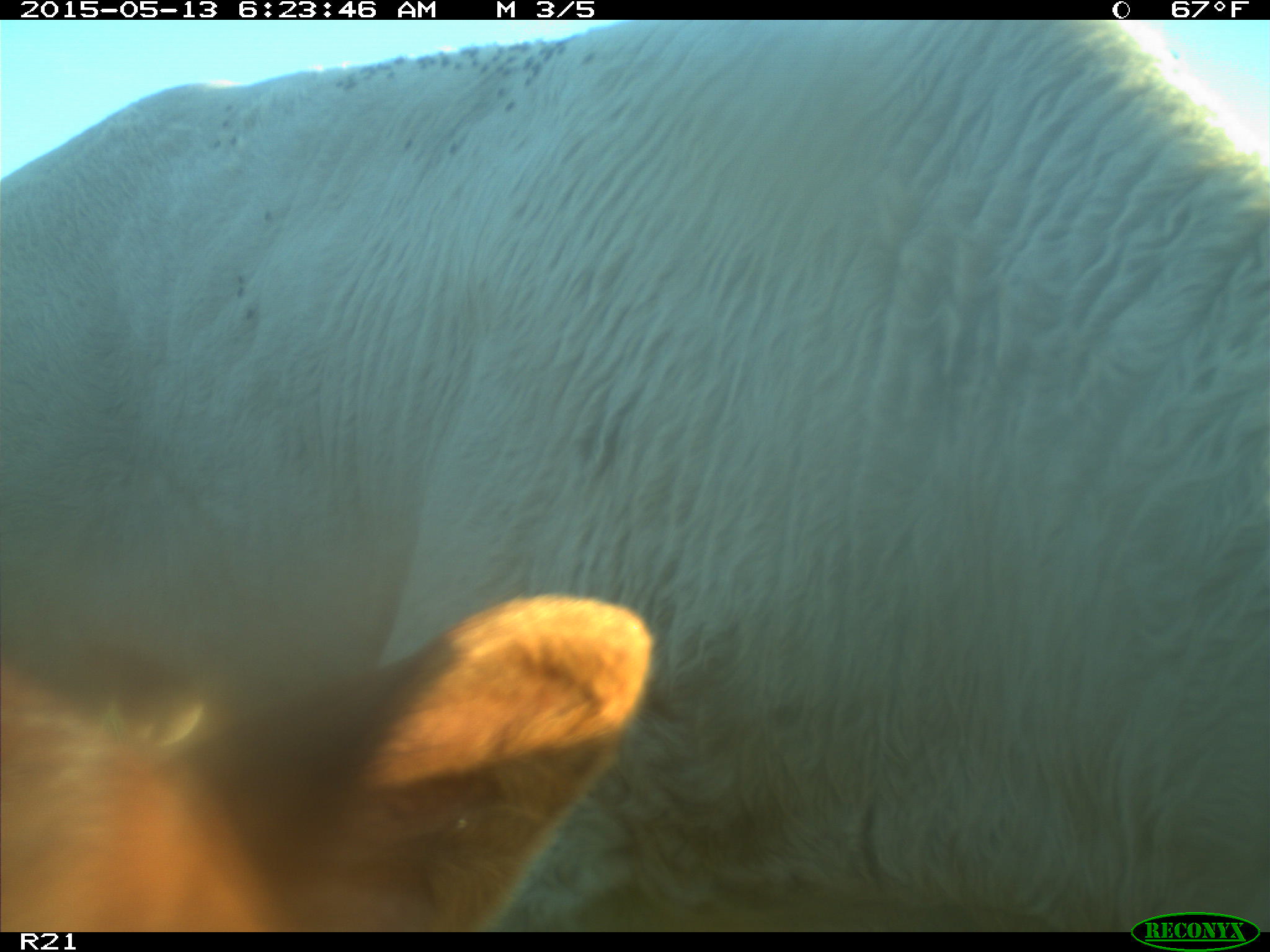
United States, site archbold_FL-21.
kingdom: Animalia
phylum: Chordata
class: Mammalia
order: Artiodactyla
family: Bovidae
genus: Bos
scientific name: Bos taurus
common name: domestic cow